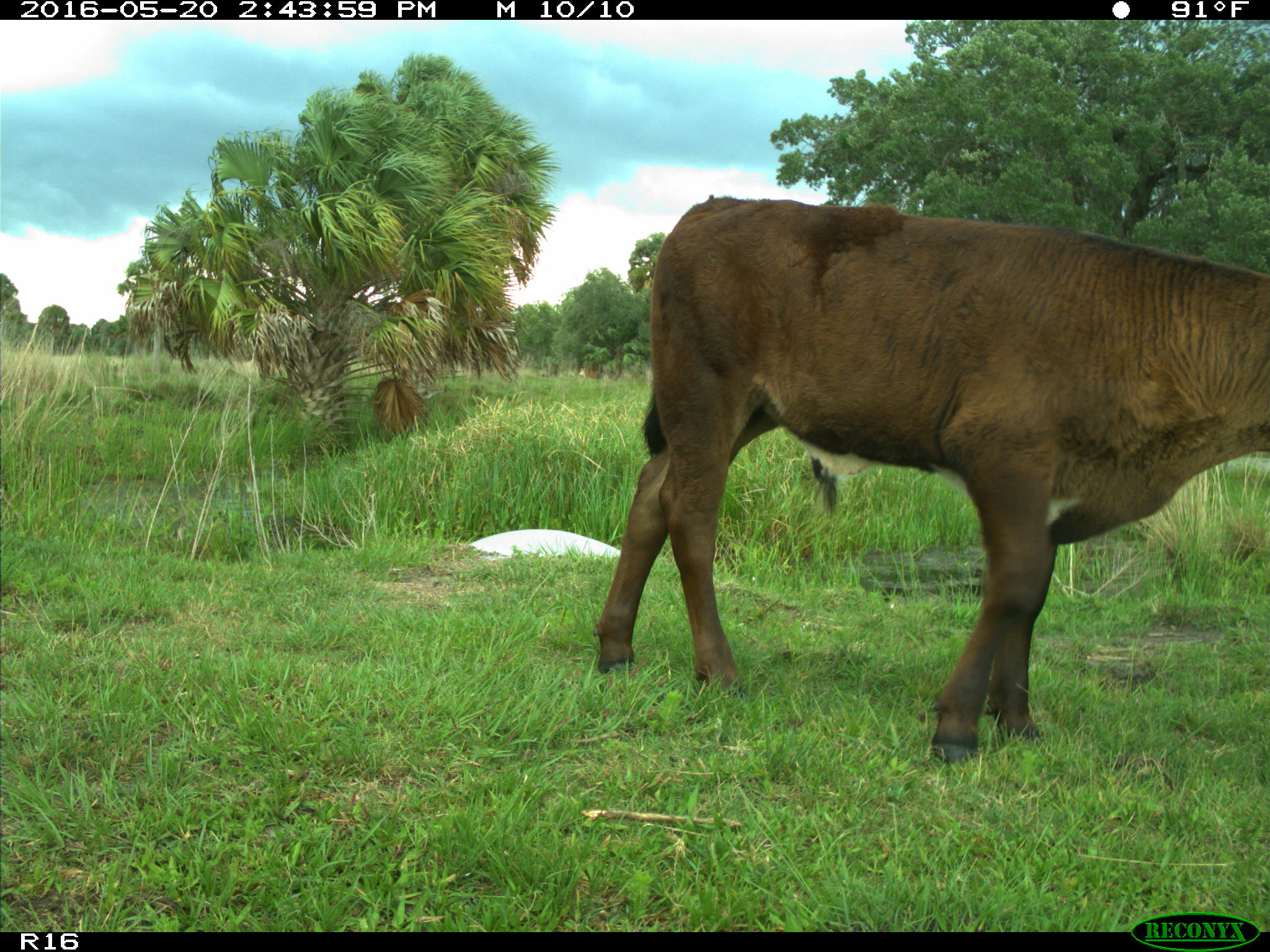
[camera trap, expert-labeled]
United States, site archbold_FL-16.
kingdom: Animalia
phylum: Chordata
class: Mammalia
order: Artiodactyla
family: Bovidae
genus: Bos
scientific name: Bos taurus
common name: domestic cow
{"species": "Bos taurus (domestic cow)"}